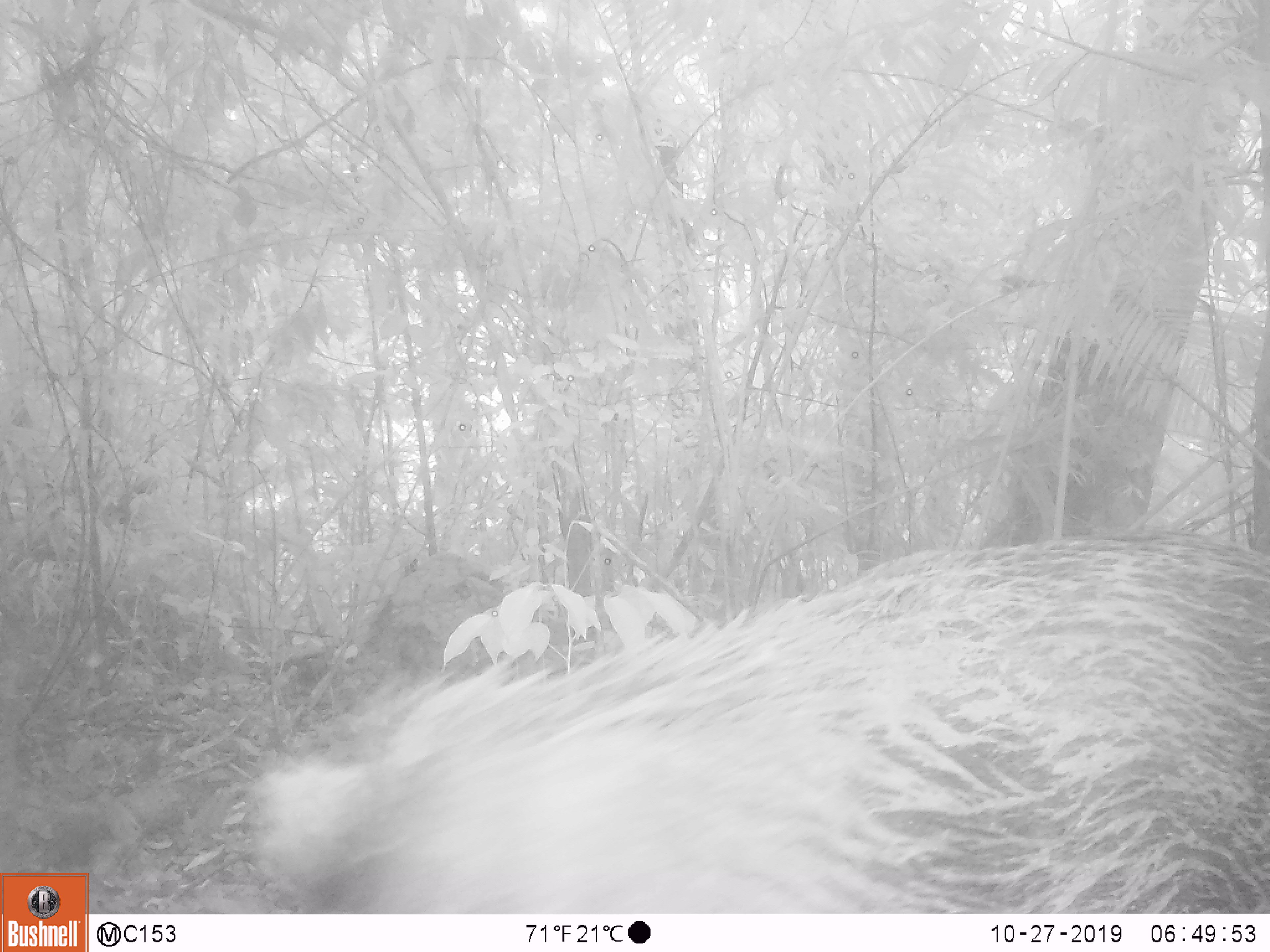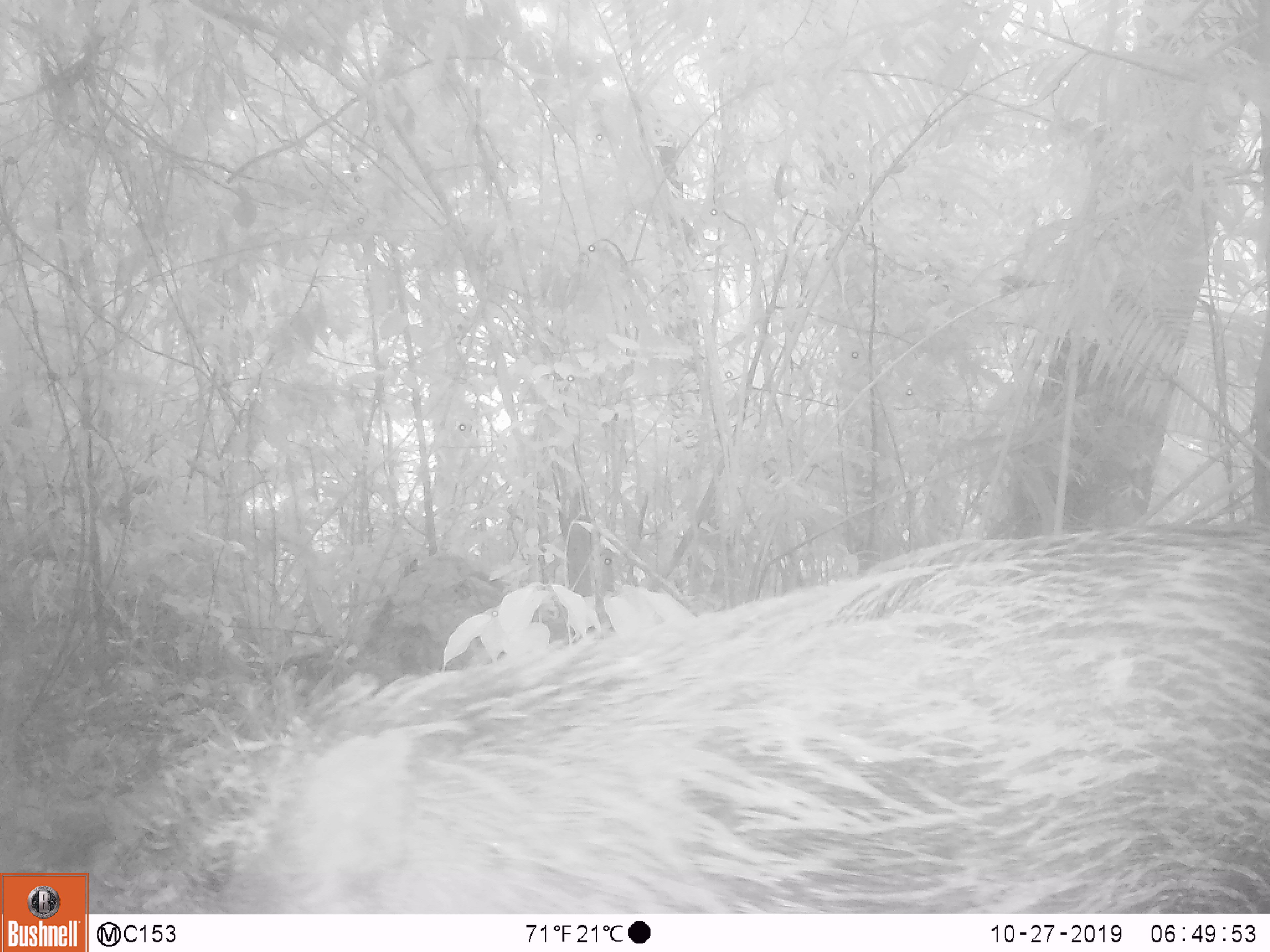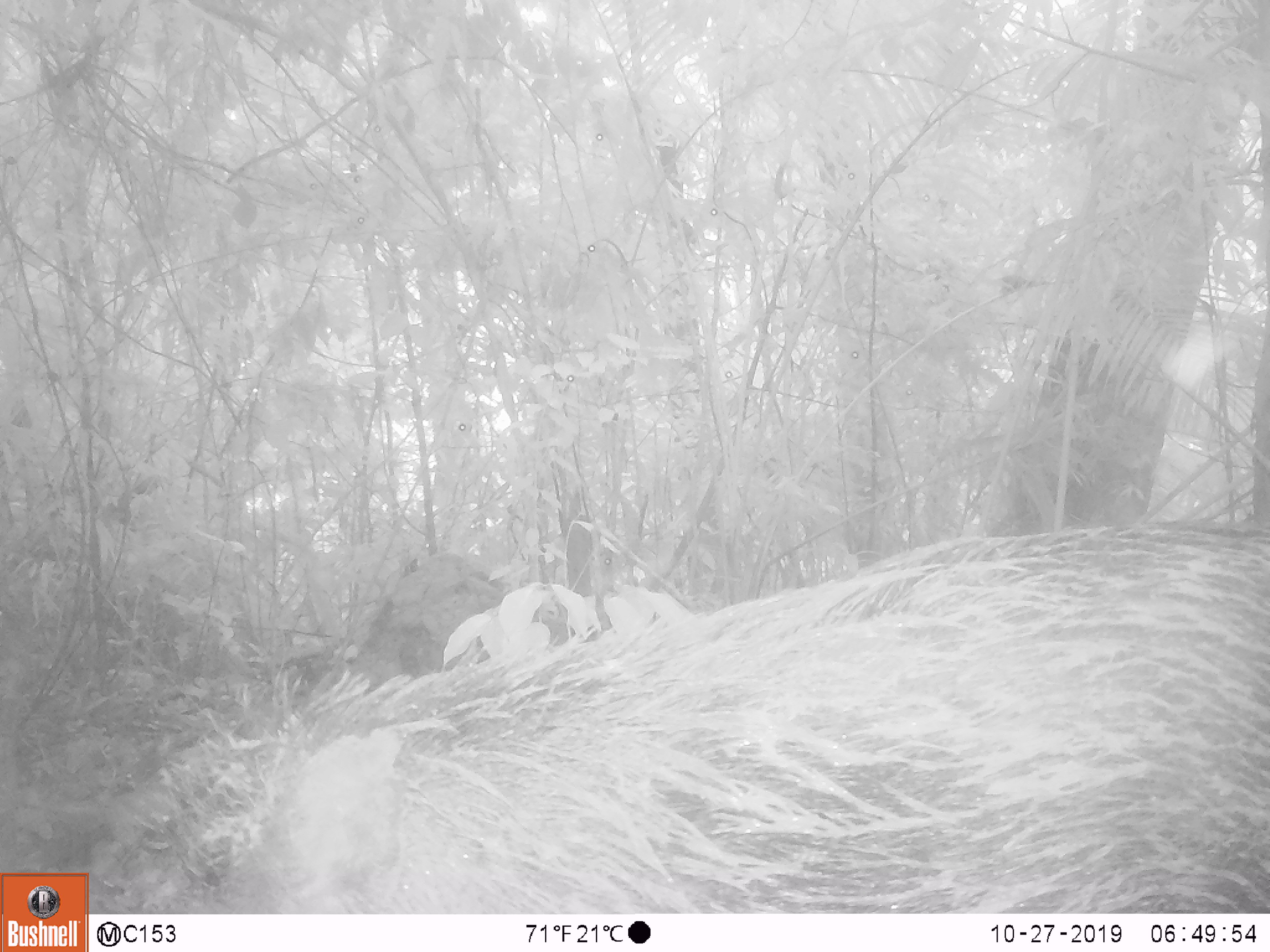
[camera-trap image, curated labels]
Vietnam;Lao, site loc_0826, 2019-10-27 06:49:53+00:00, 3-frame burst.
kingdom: Animalia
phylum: Chordata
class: Mammalia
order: Artiodactyla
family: Suidae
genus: Sus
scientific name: Sus scrofa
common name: eurasian wild pig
Eurasian wild pig (Sus scrofa). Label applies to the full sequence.